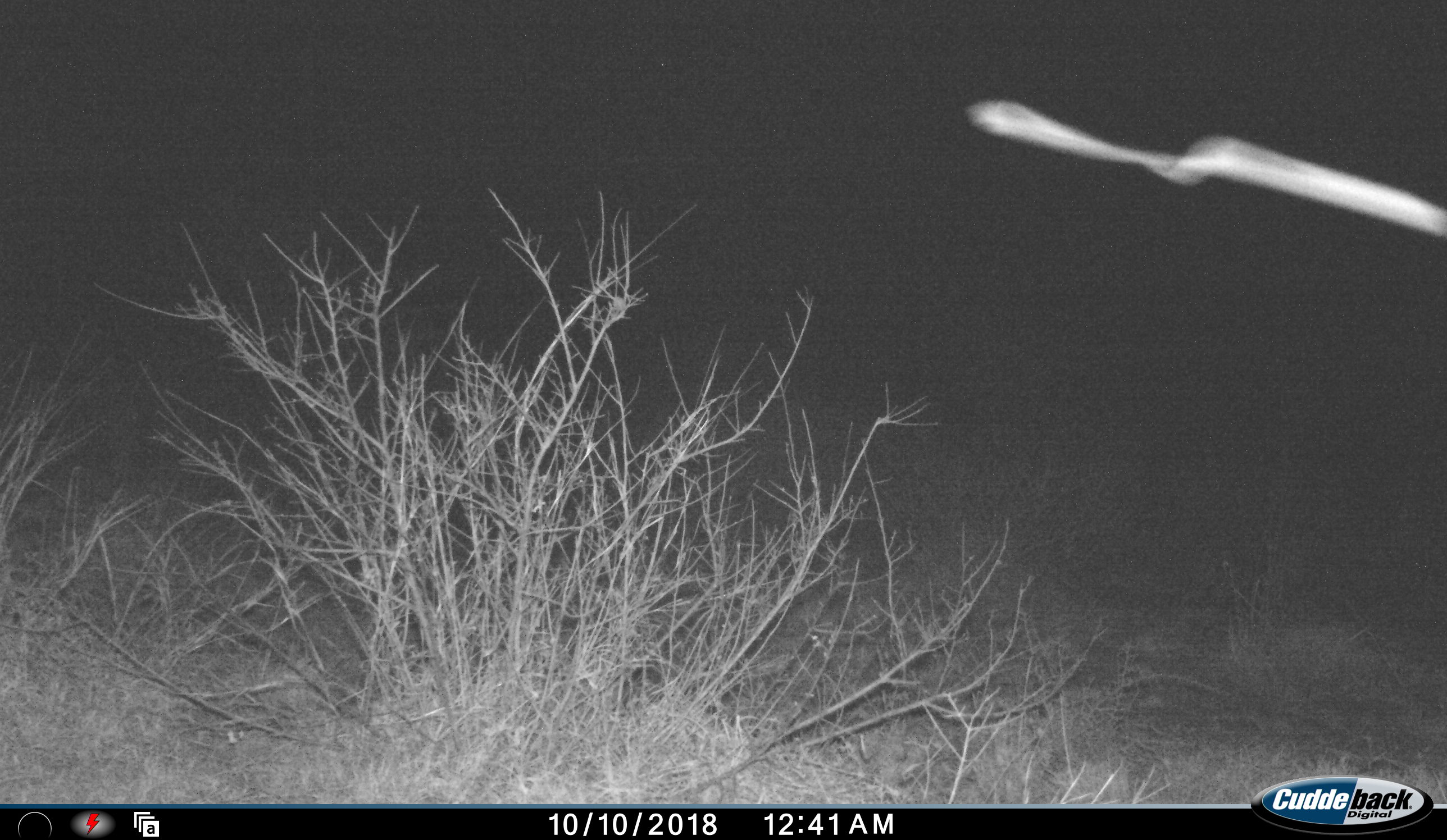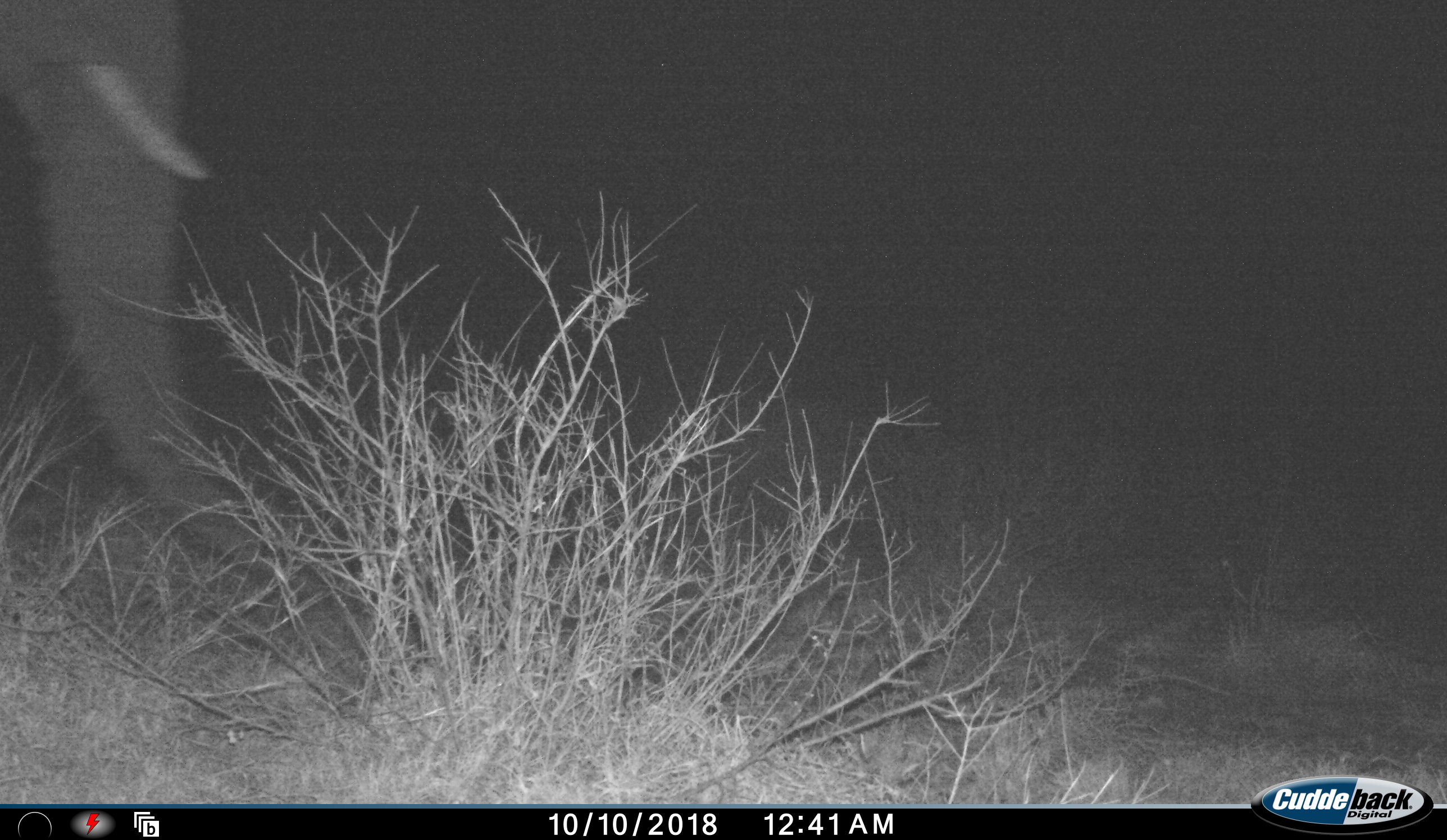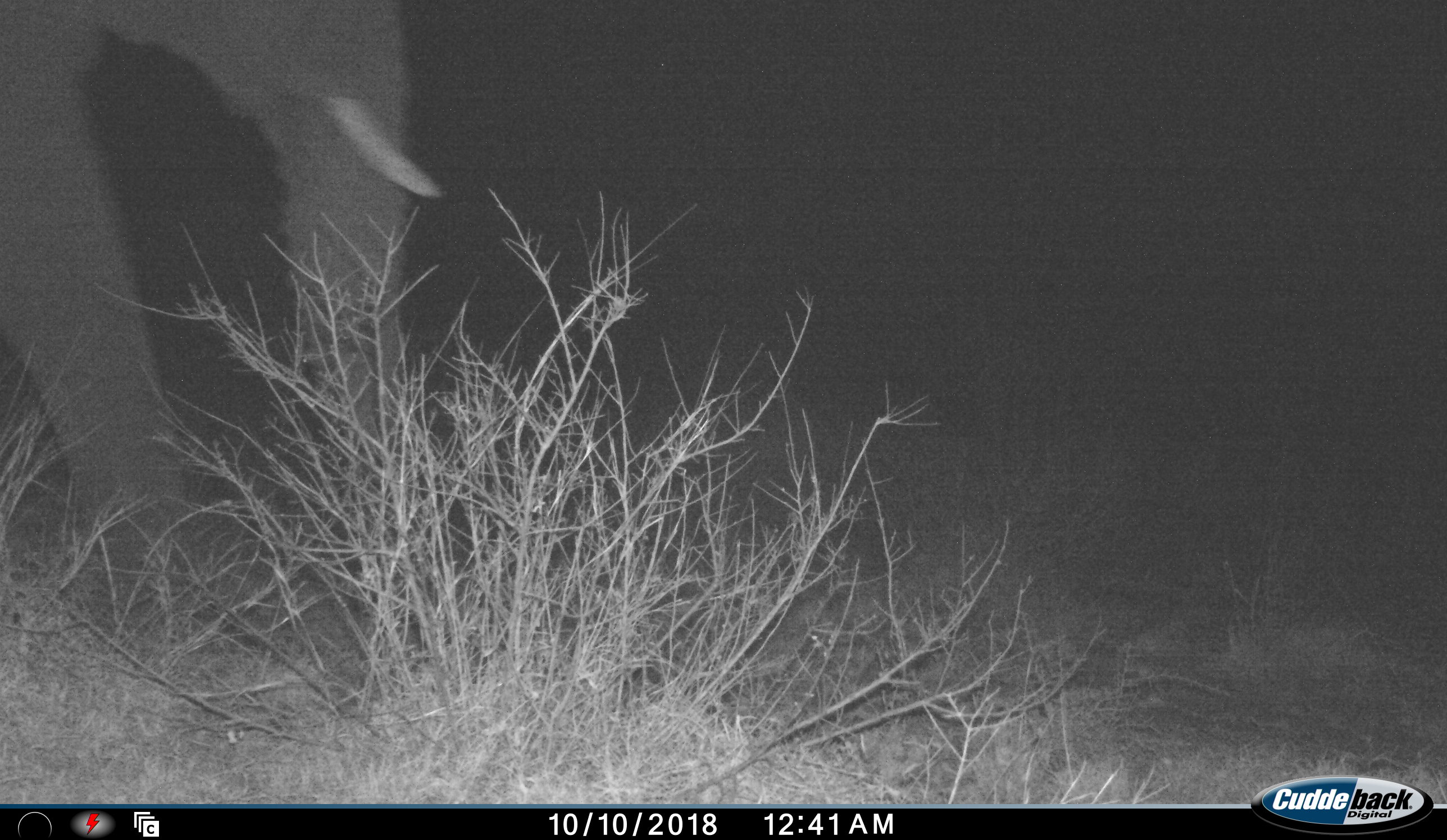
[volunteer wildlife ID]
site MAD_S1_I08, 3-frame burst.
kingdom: Animalia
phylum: Chordata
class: Mammalia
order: Proboscidea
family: Elephantidae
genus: Loxodonta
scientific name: Loxodonta africana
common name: african bush elephant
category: elephant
Elephant (african bush elephant) (Loxodonta africana), count 1. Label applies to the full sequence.